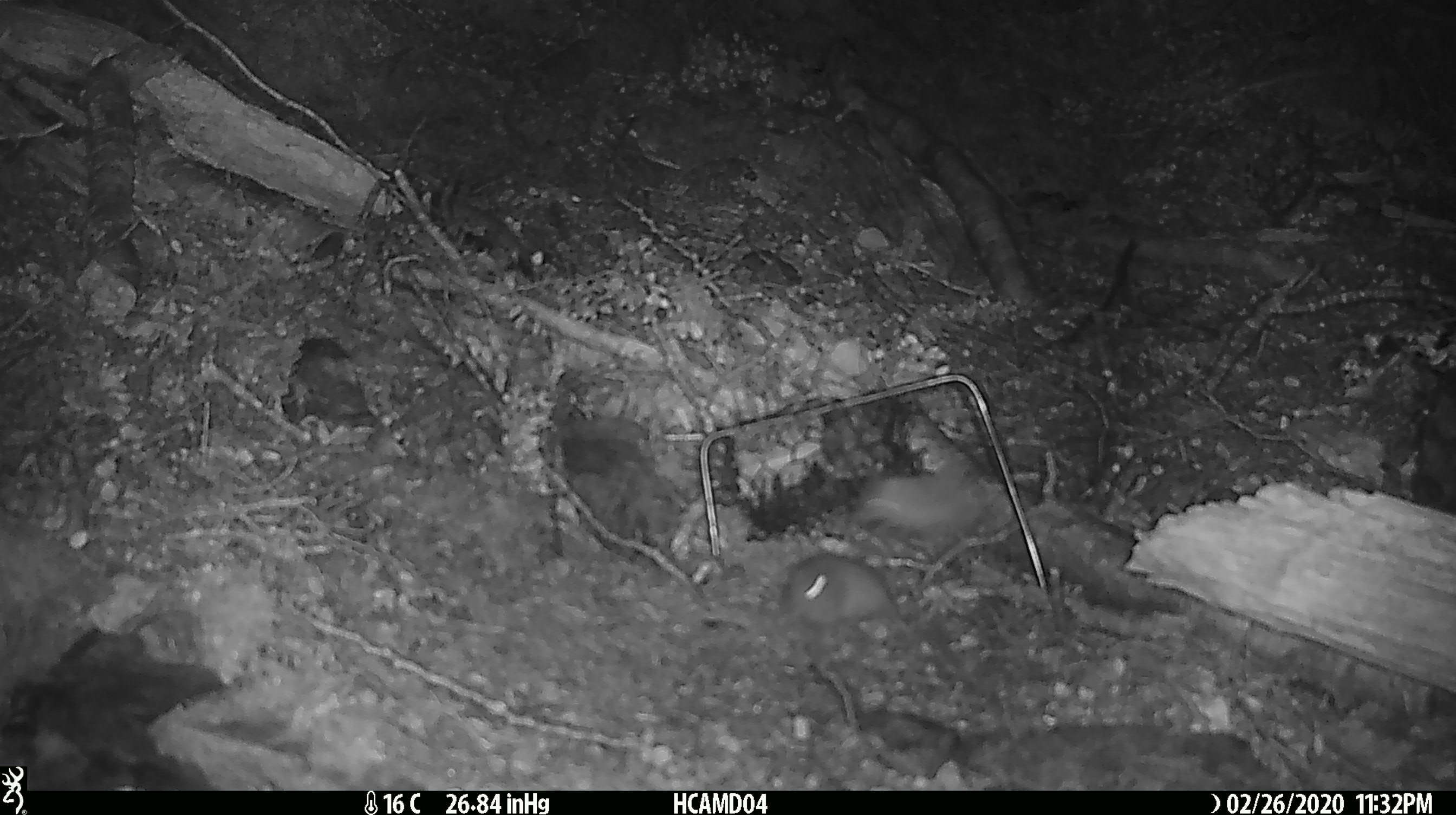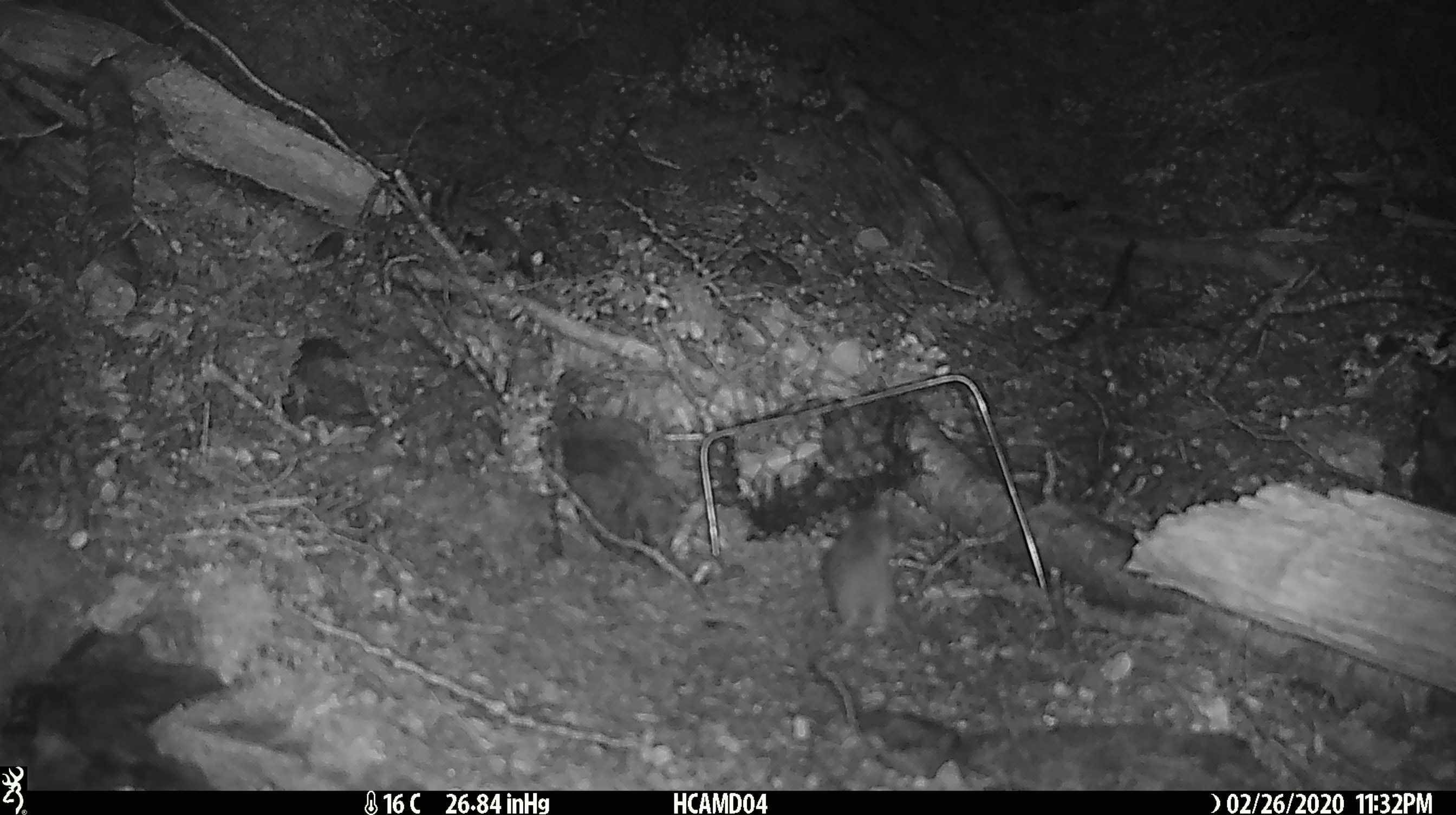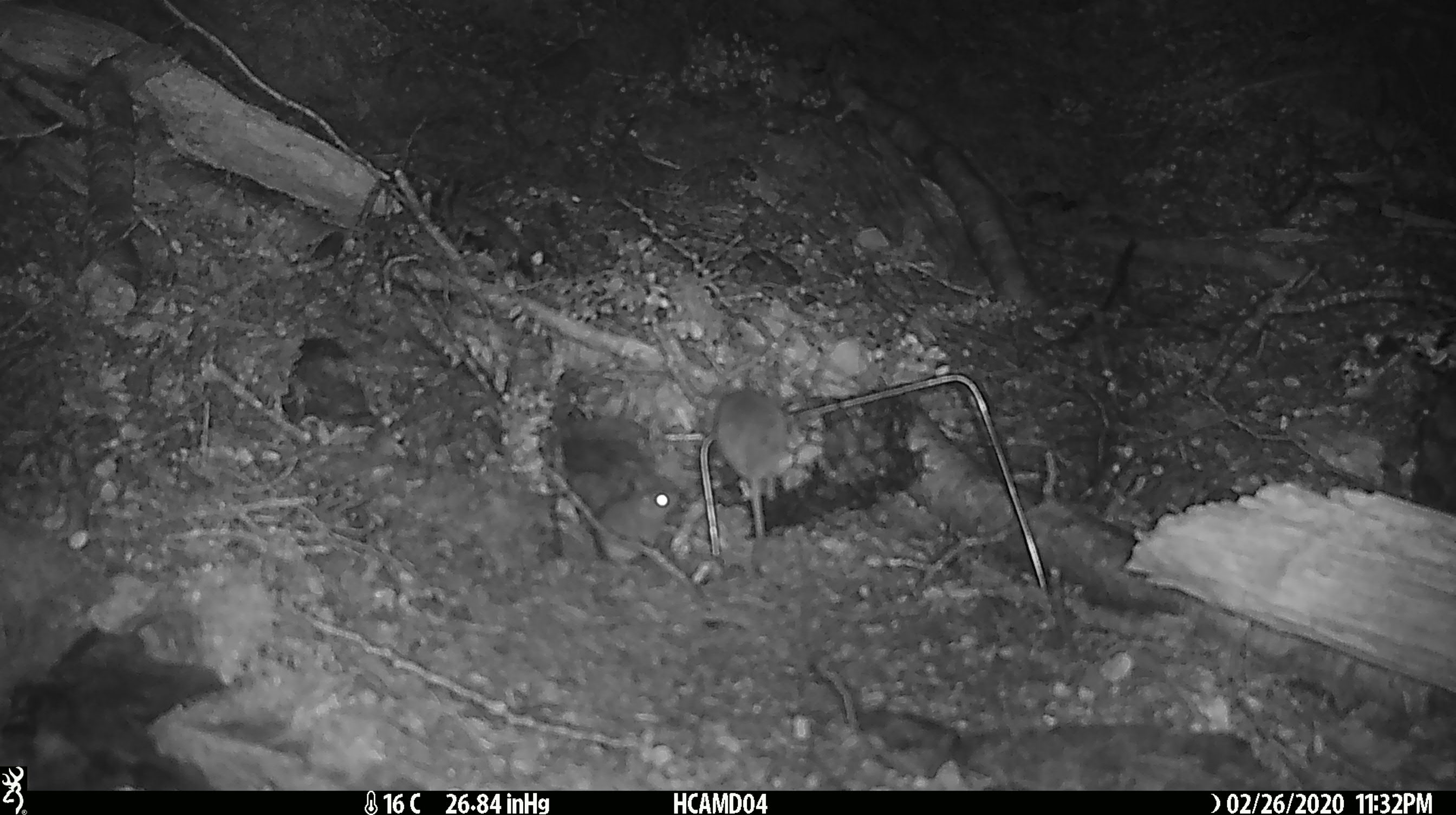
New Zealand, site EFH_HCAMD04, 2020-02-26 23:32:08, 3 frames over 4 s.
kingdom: Animalia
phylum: Chordata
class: Mammalia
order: Rodentia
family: Muridae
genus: Mus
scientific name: Mus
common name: mouse